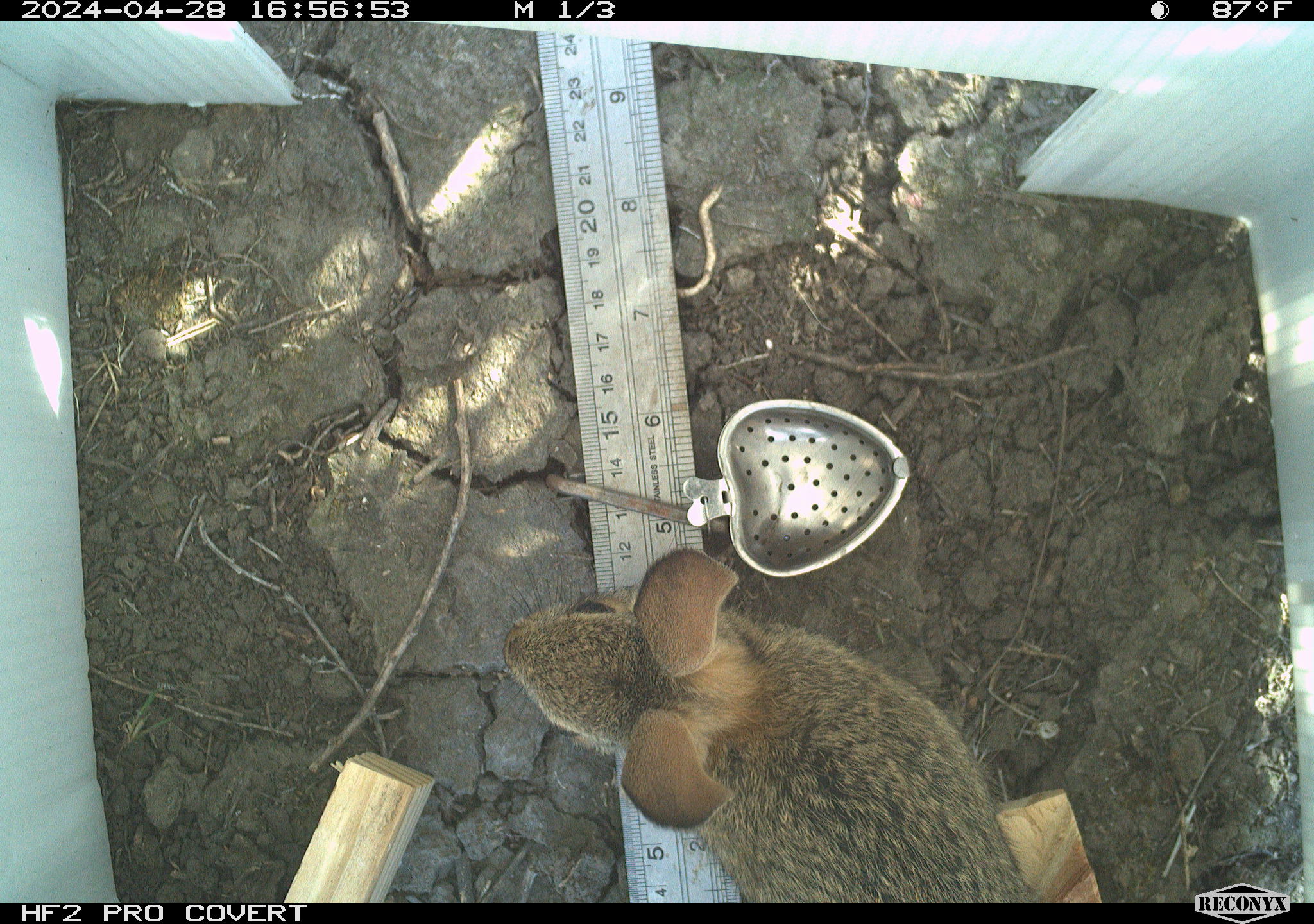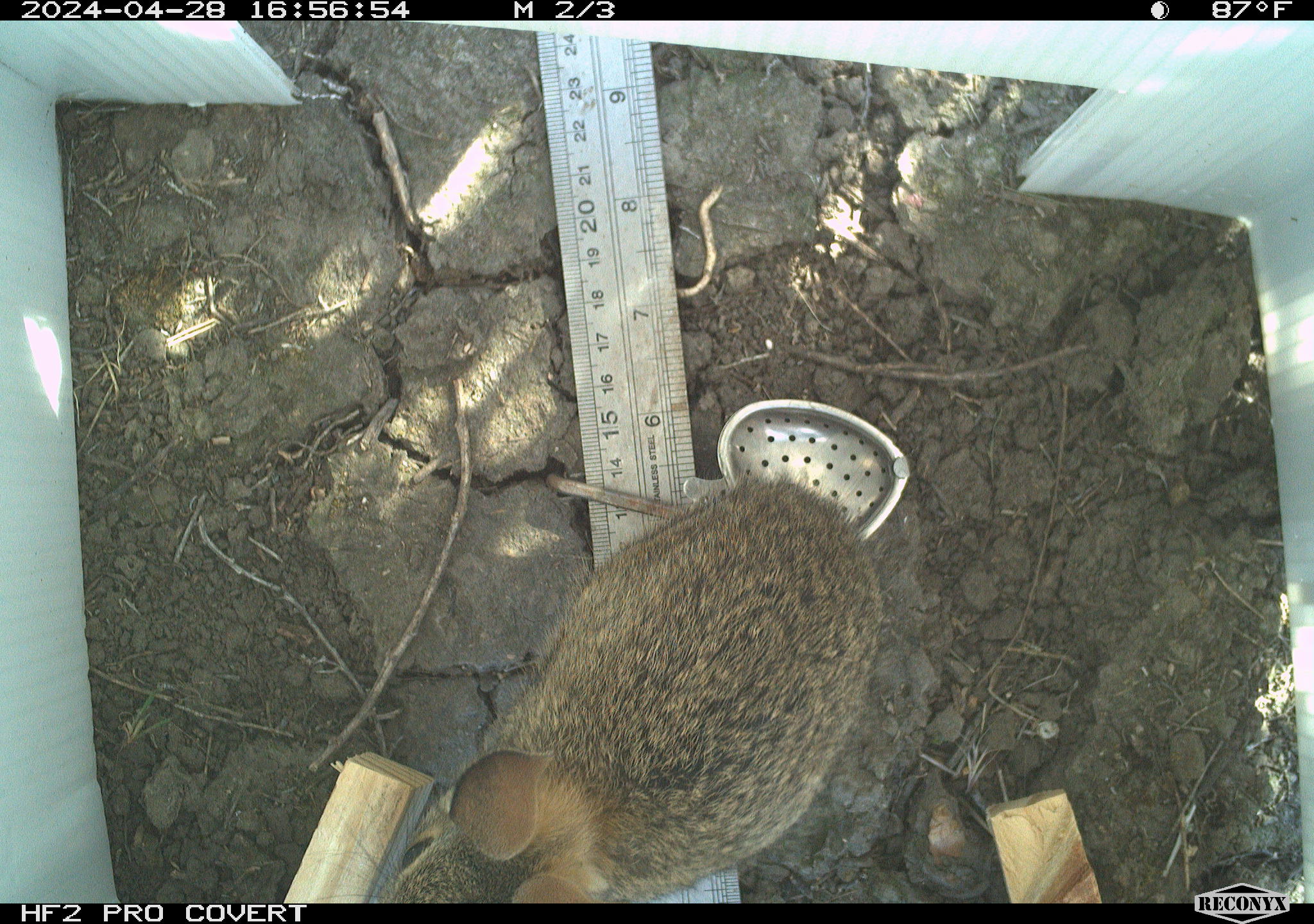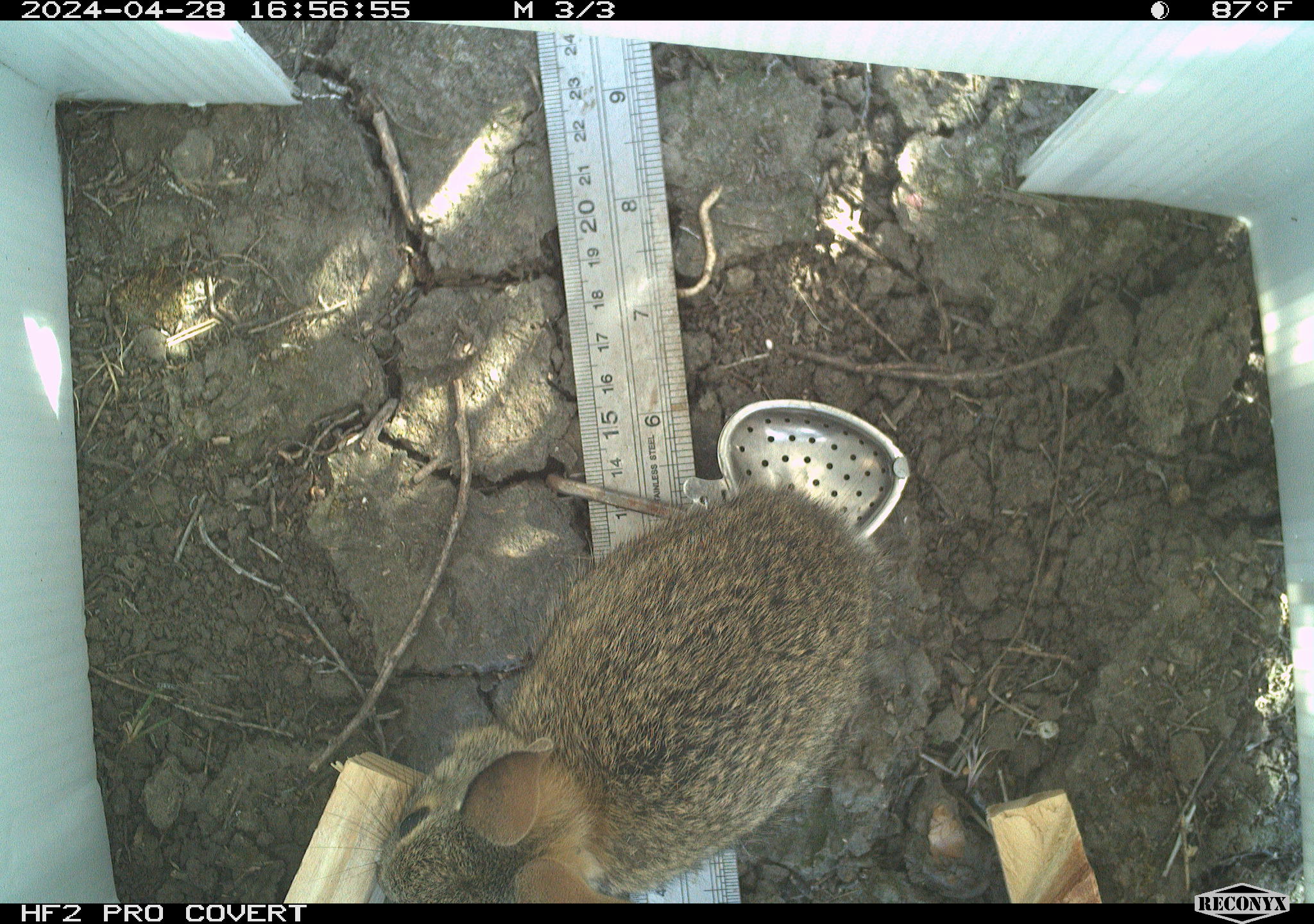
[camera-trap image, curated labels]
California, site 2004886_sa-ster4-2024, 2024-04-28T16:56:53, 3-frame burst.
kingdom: Animalia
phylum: Chordata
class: Mammalia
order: Lagomorpha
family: Leporidae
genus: Sylvilagus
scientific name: Sylvilagus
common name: cottontail rabbits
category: sylvilagus species